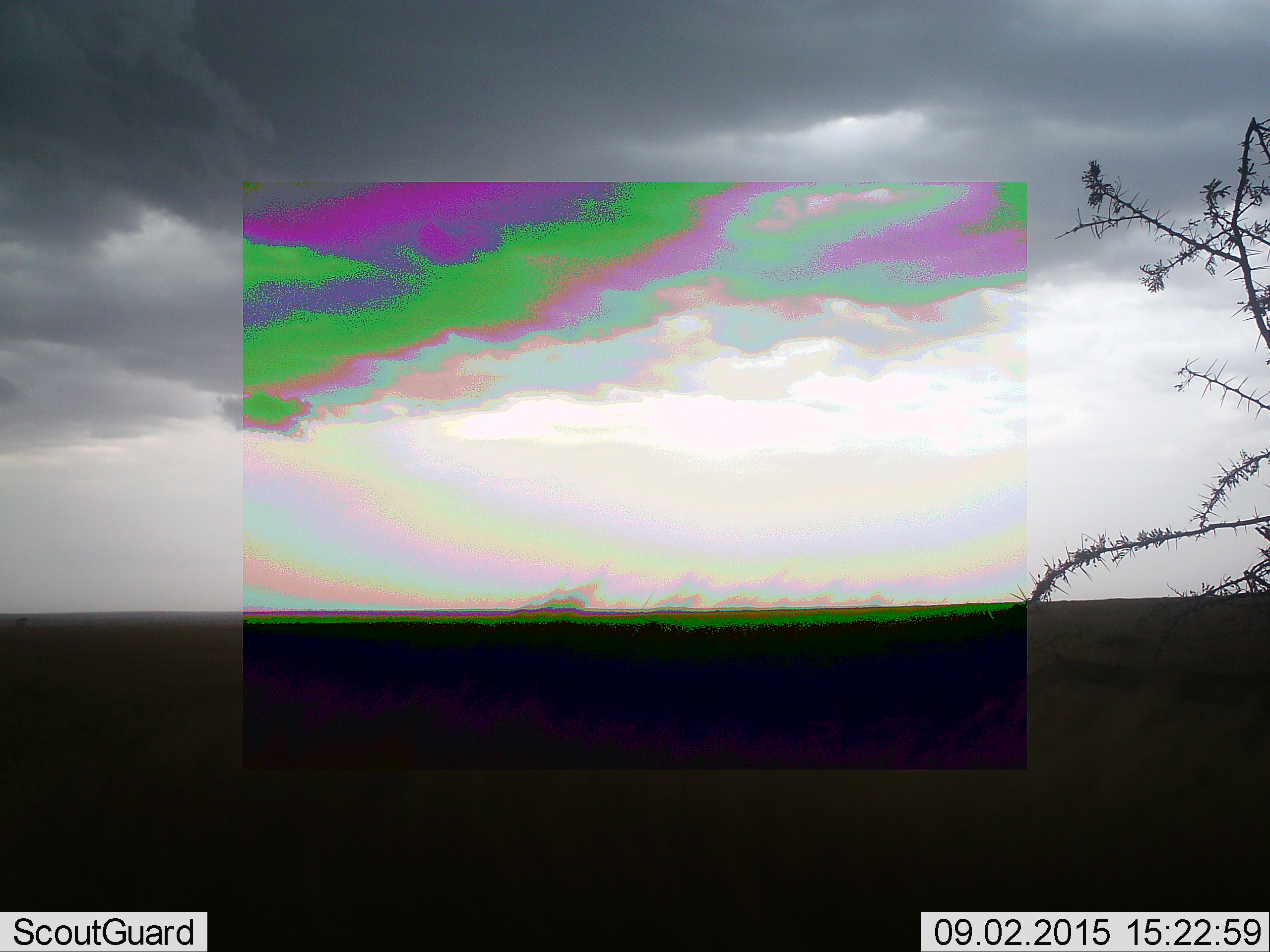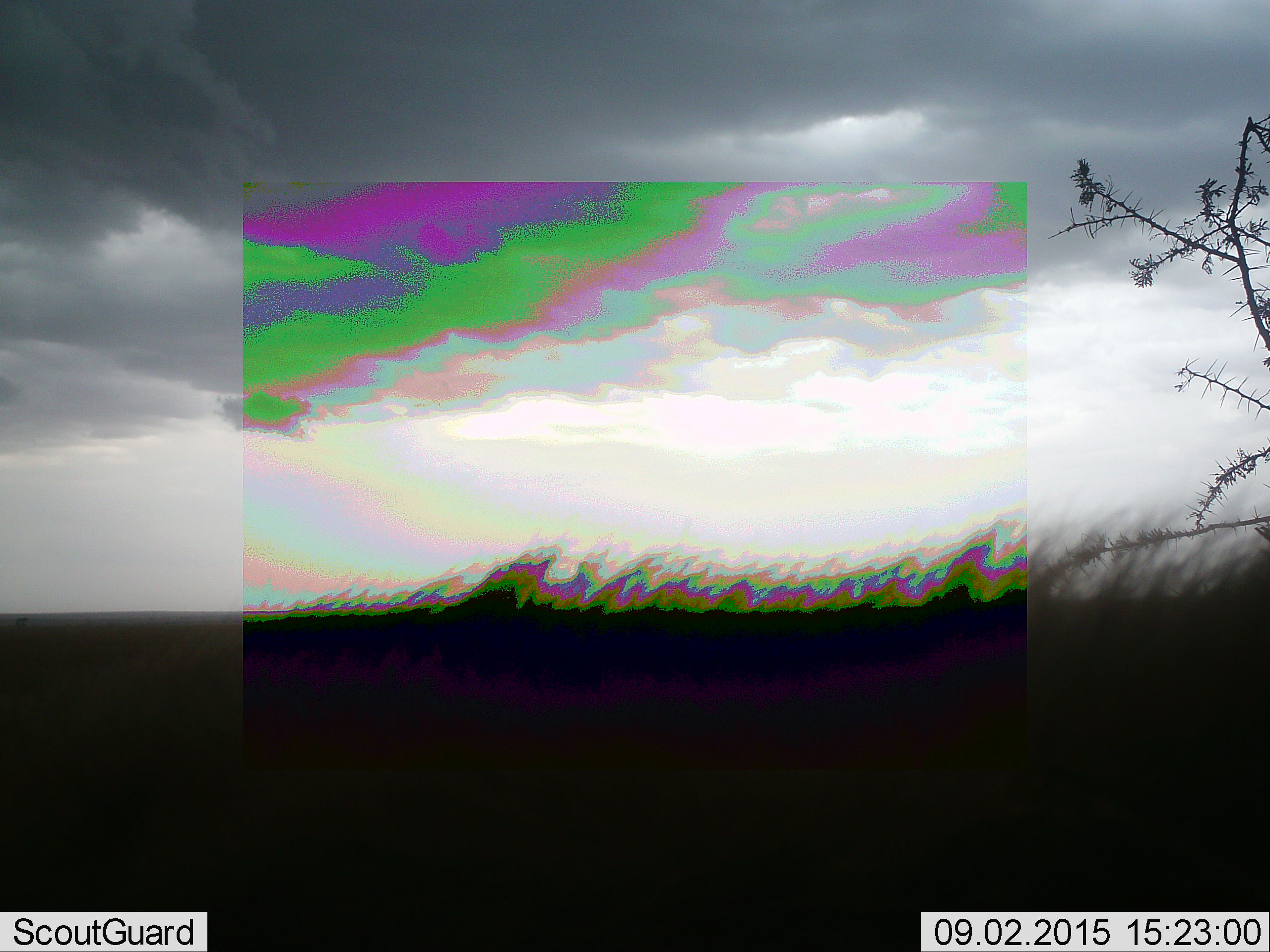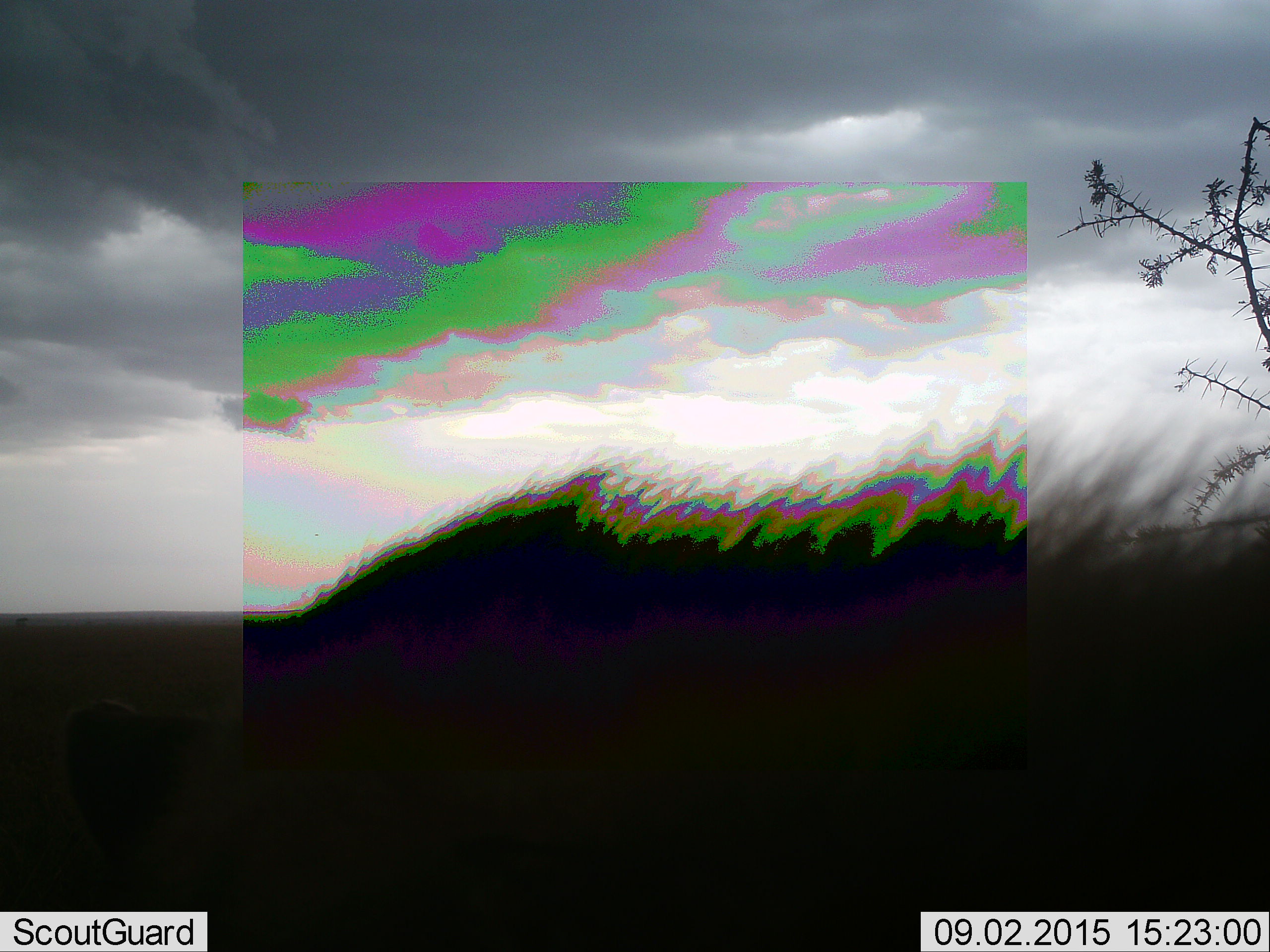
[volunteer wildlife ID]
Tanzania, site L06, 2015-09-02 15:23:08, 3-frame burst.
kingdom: Animalia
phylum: Chordata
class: Mammalia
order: Carnivora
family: Hyaenidae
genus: Crocuta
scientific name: Crocuta crocuta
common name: spotted hyena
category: hyenaspotted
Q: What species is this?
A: Hyenaspotted (spotted hyena) (Crocuta crocuta).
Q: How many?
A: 1.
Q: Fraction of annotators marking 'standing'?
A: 100%.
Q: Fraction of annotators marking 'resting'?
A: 0%.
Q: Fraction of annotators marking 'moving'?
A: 0%.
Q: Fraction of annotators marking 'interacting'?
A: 0%.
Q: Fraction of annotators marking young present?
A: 0%.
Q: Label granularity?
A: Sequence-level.